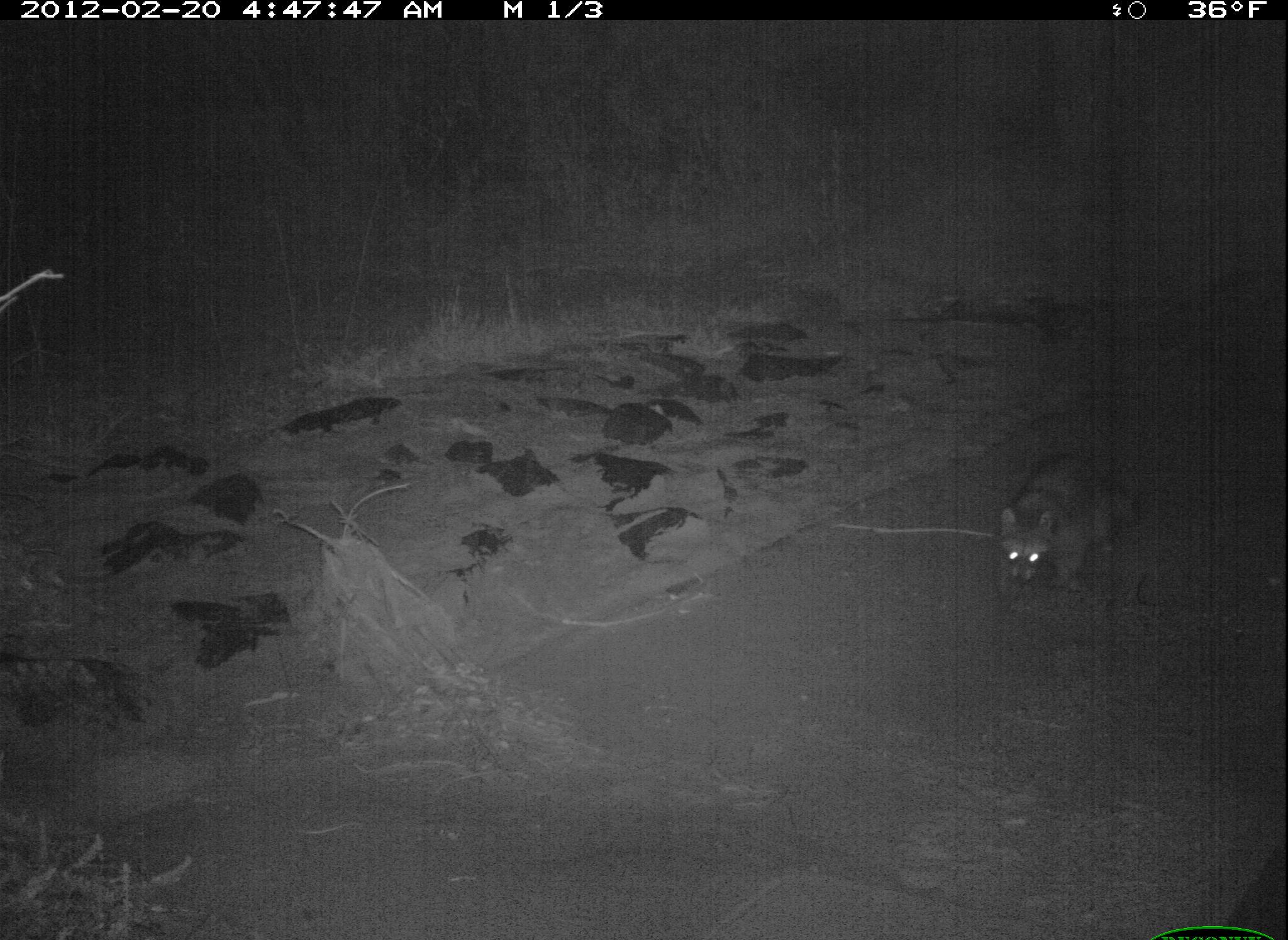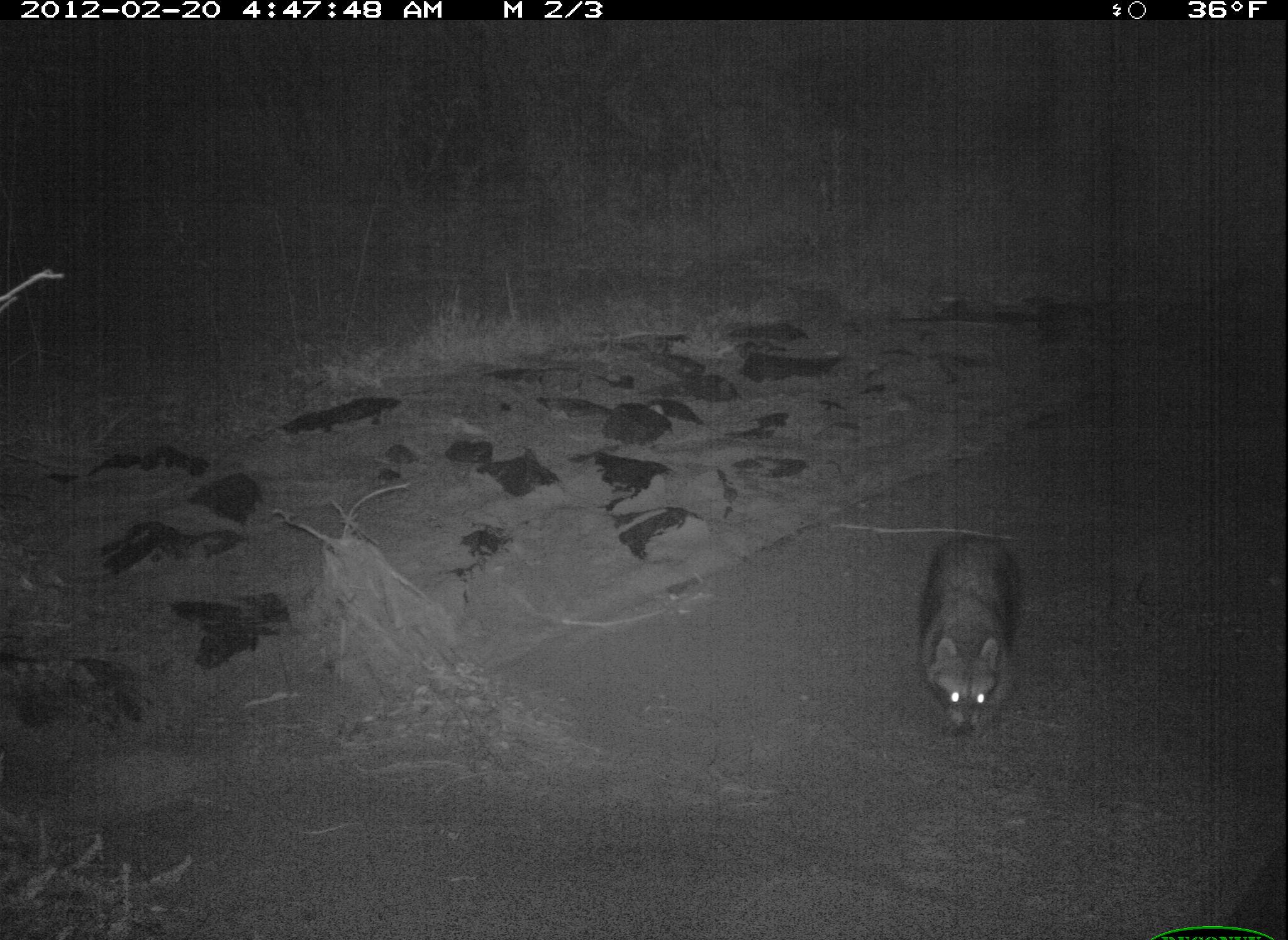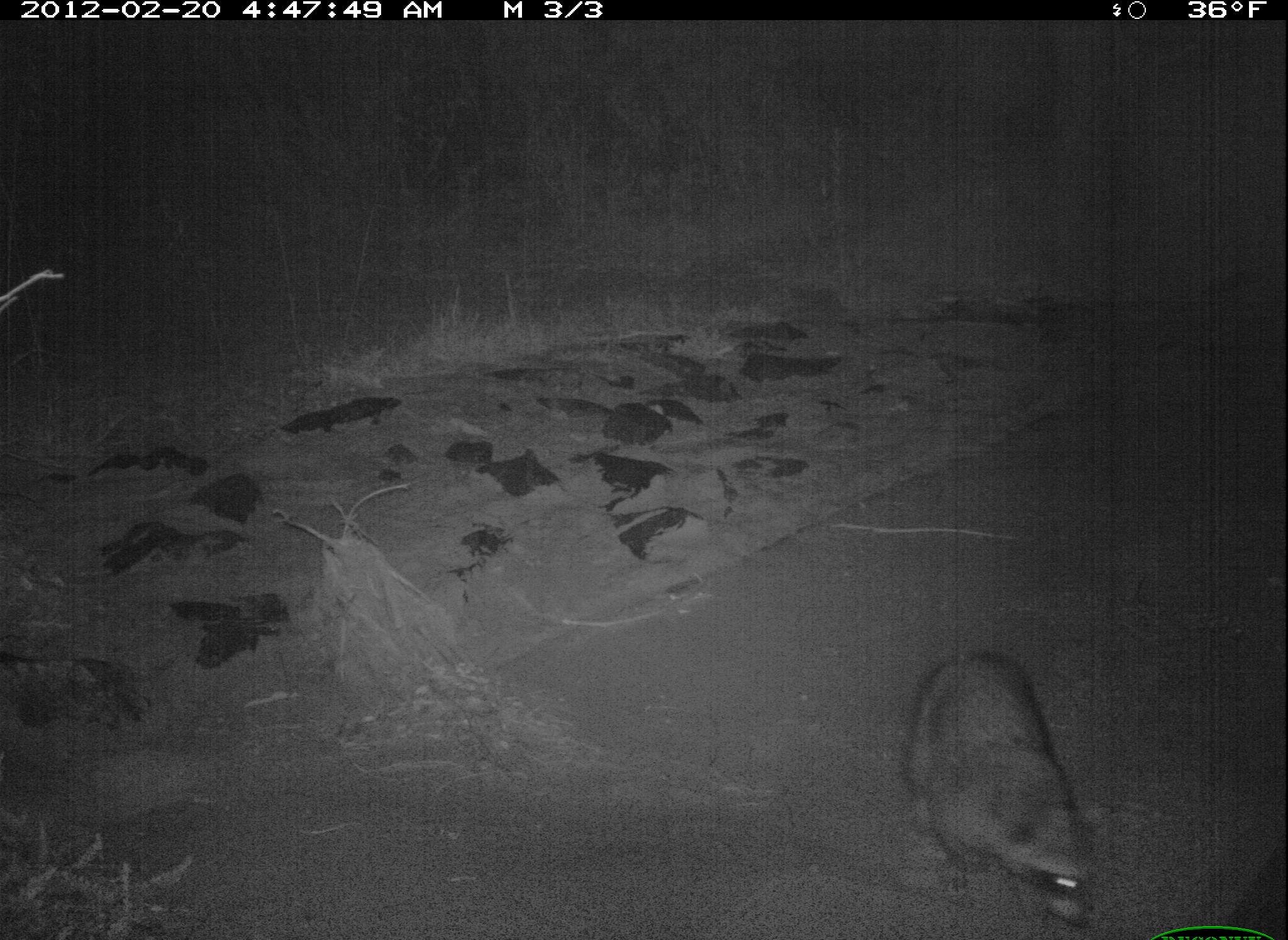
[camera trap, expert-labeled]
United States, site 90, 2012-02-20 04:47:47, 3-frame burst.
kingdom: Animalia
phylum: Chordata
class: Mammalia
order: Carnivora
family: Procyonidae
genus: Procyon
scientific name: Procyon lotor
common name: raccoon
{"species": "raccoon (Procyon lotor)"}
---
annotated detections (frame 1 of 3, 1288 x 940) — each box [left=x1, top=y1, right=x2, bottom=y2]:
raccoon: [left=910, top=435, right=1183, bottom=652]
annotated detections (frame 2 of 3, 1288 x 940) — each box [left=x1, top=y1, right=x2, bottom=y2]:
raccoon: [left=902, top=528, right=1032, bottom=743]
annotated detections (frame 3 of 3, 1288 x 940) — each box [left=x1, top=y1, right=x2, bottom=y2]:
raccoon: [left=900, top=644, right=1104, bottom=936]